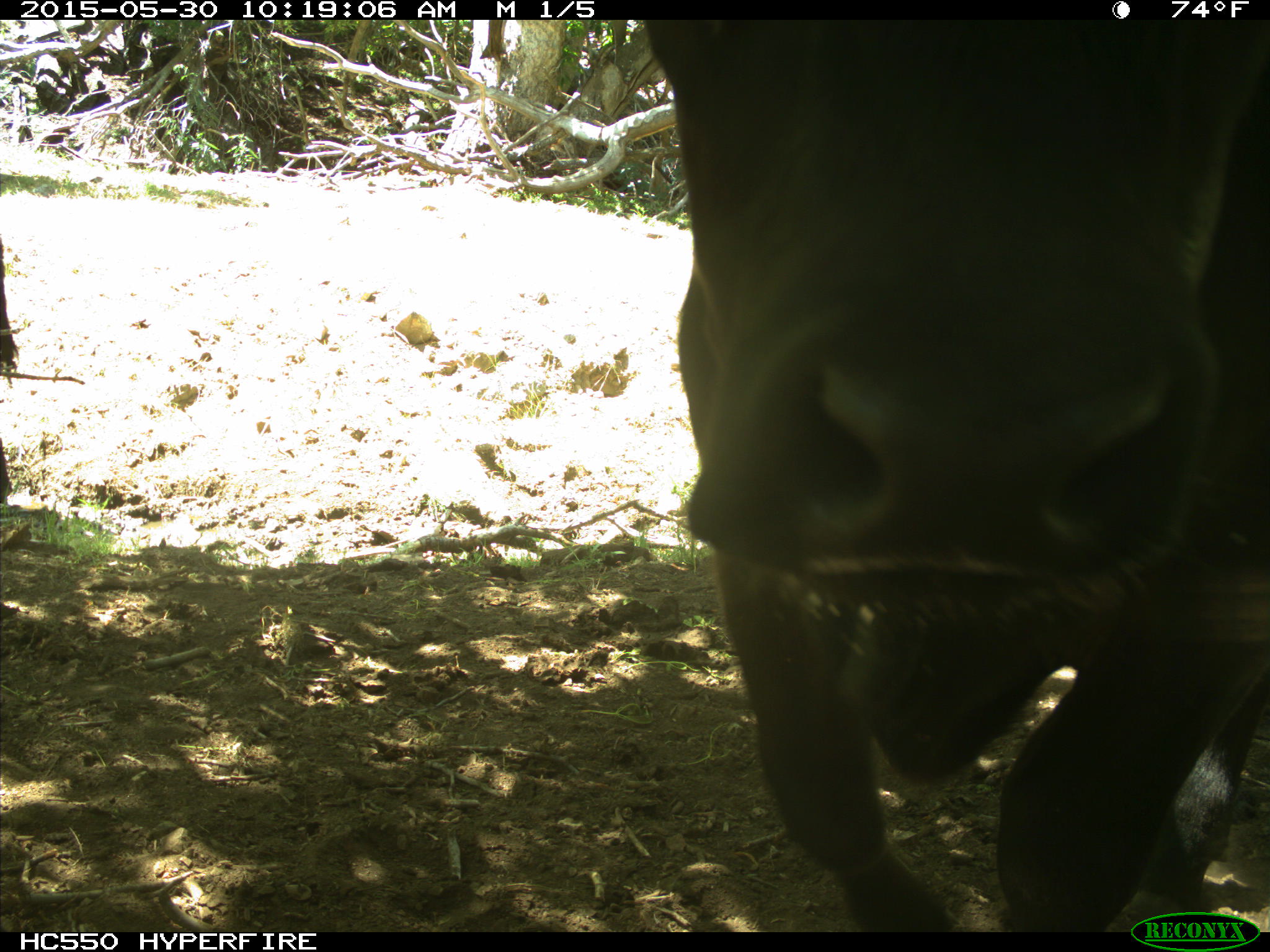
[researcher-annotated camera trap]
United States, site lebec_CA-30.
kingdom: Animalia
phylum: Chordata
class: Mammalia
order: Artiodactyla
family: Bovidae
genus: Bos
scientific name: Bos taurus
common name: domestic cow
Bos taurus (domestic cow).